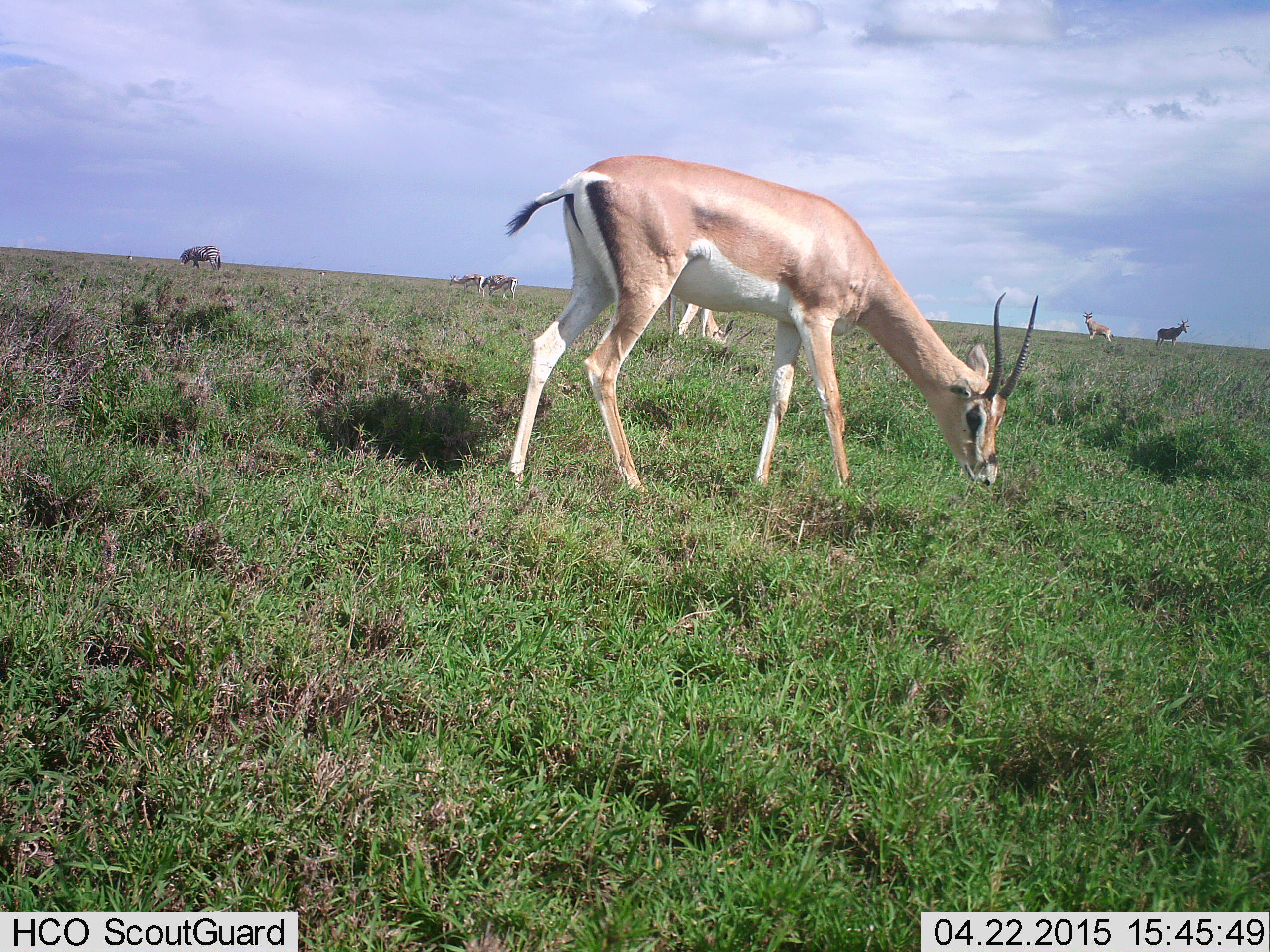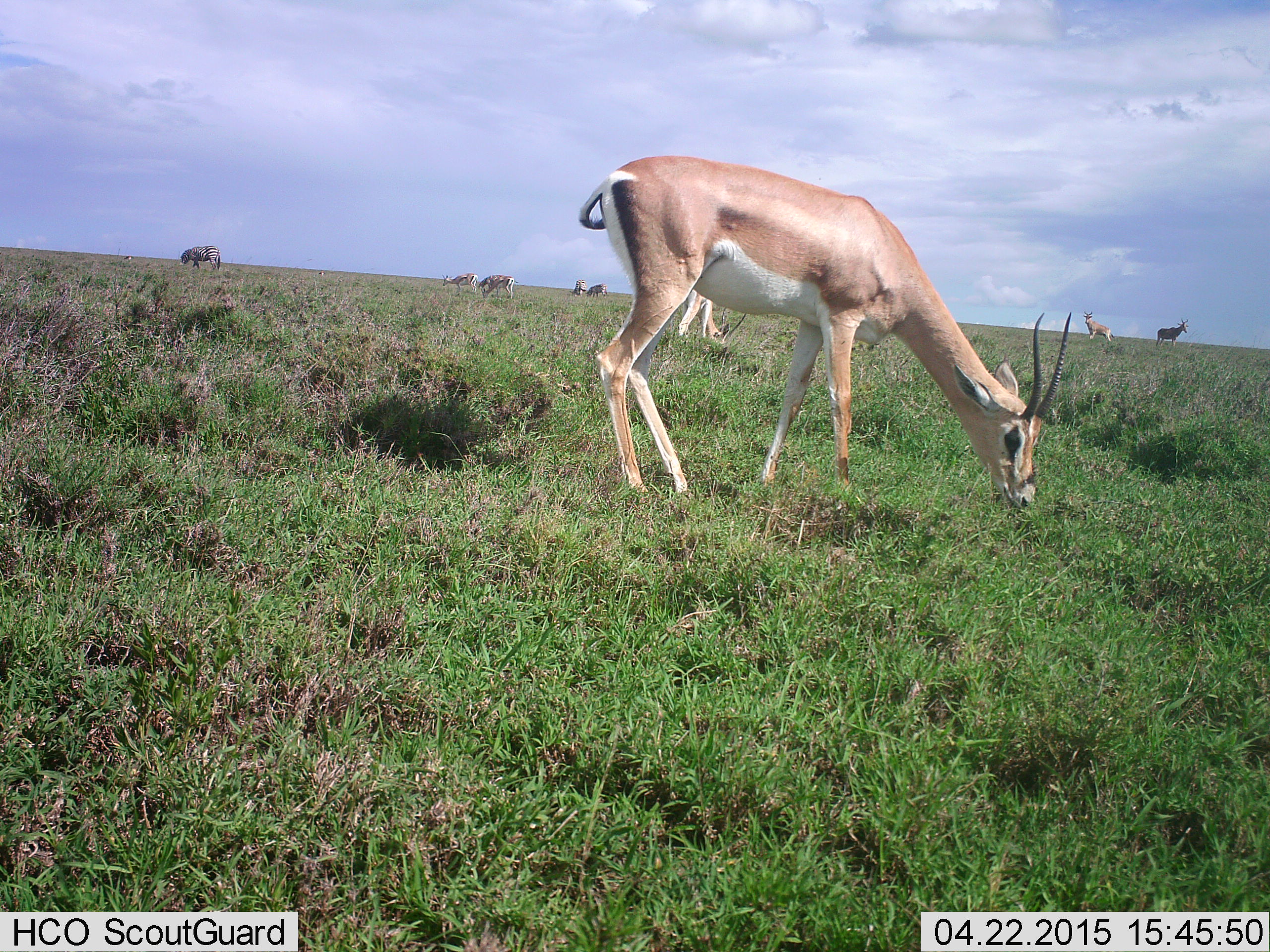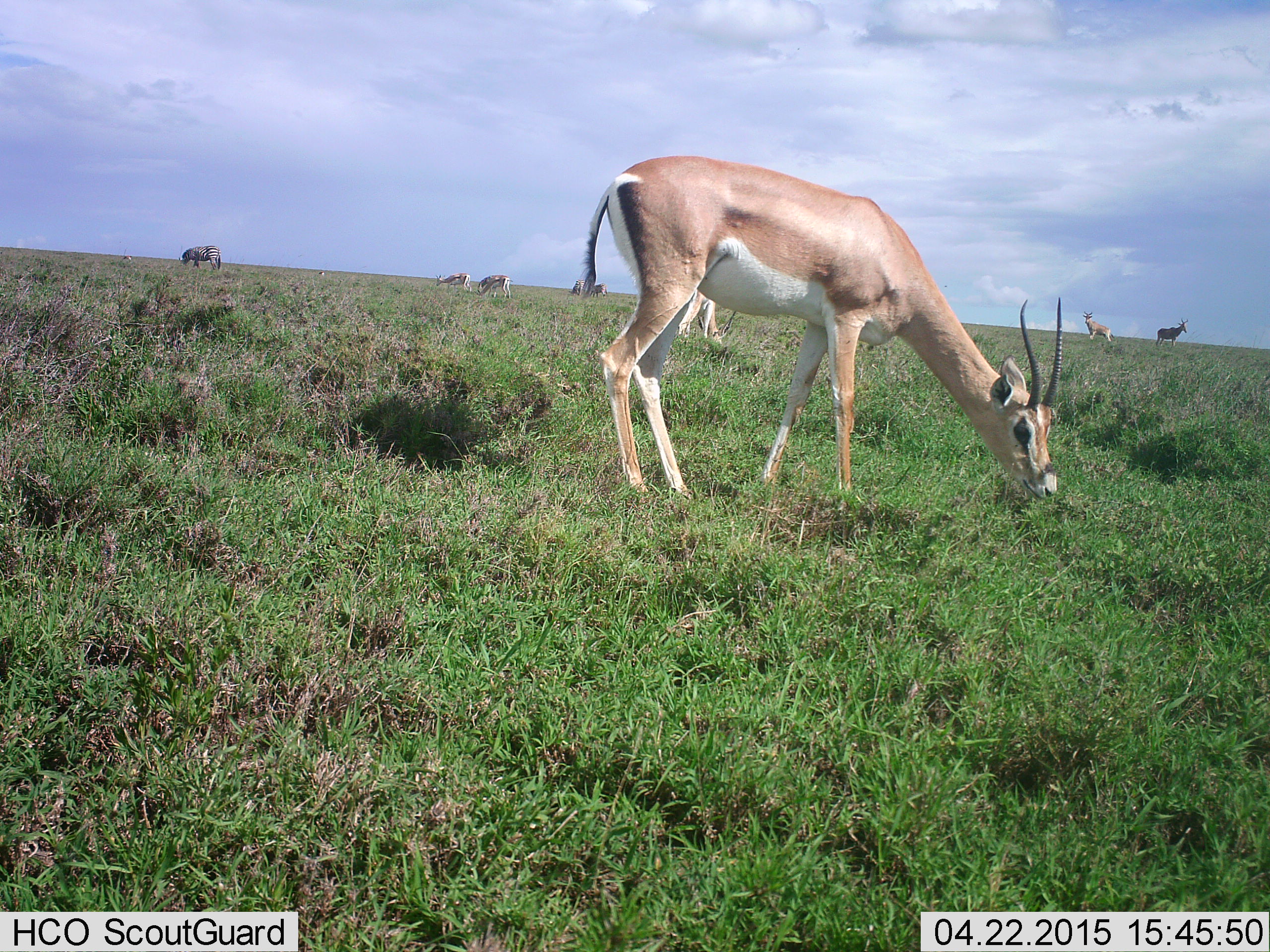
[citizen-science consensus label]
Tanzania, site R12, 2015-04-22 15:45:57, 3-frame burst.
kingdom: Animalia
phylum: Chordata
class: Mammalia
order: Artiodactyla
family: Bovidae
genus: Nanger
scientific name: Nanger granti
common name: grant's gazelle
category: gazellegrants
Gazellegrants (grant's gazelle) (Nanger granti), count 5. Behavior (volunteer vote fractions): standing 22%, resting 0%, moving 17%, interacting 0%. Young present (vote fraction): 0%. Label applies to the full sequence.